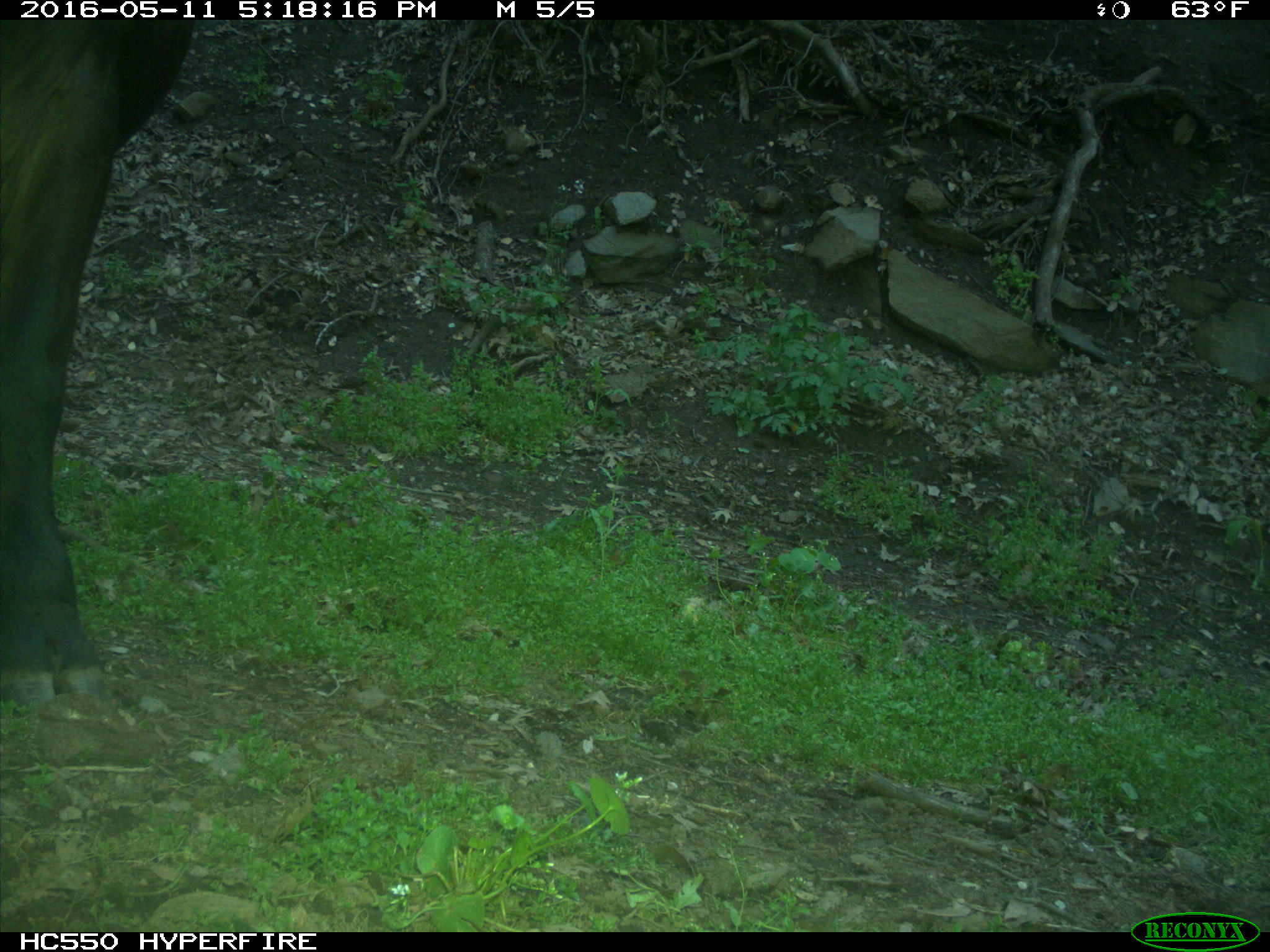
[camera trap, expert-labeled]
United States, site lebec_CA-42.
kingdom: Animalia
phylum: Chordata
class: Mammalia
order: Artiodactyla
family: Bovidae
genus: Bos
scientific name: Bos taurus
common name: domestic cow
Bos taurus (domestic cow).